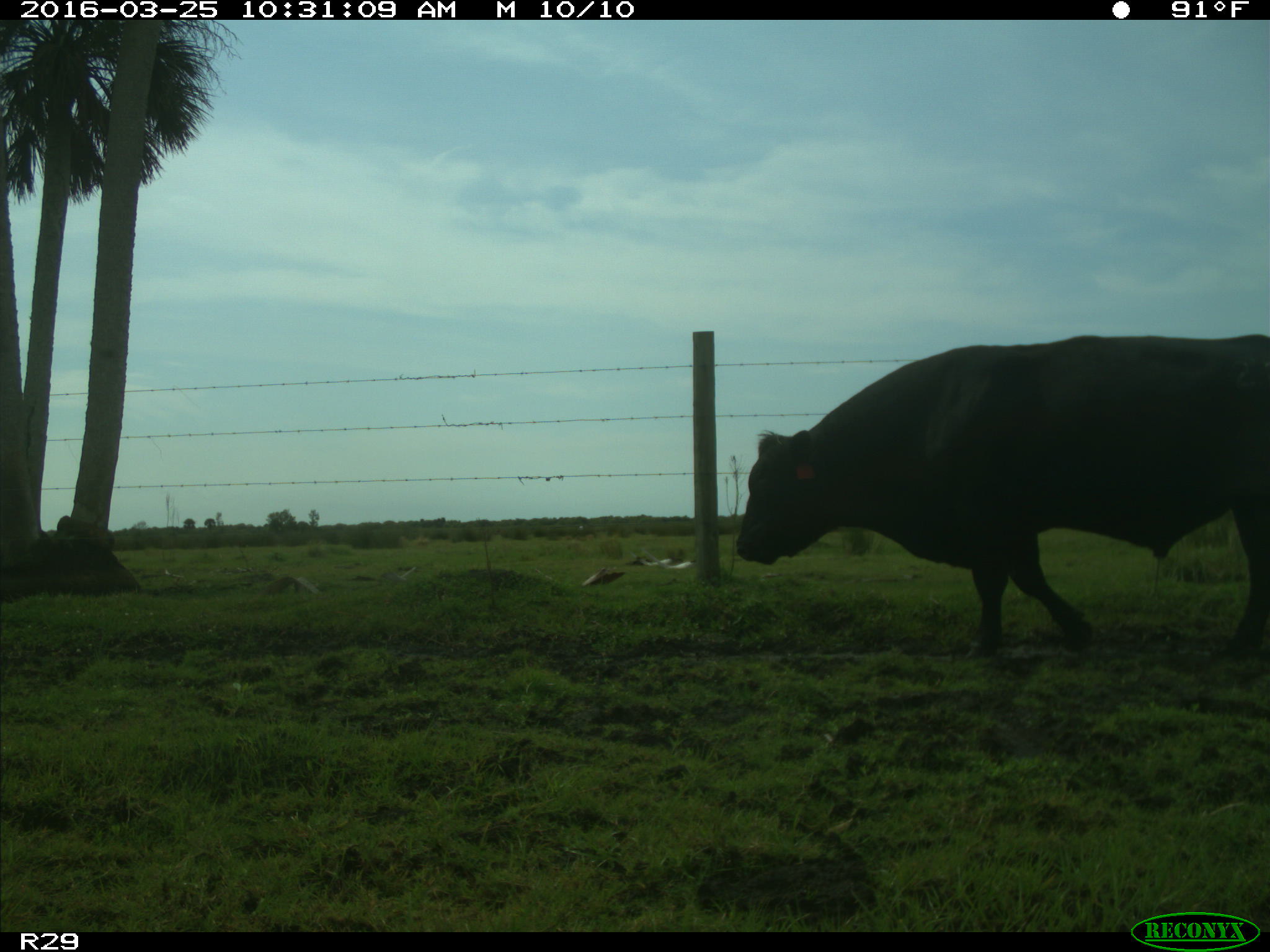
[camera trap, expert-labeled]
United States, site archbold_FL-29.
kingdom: Animalia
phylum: Chordata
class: Mammalia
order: Artiodactyla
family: Bovidae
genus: Bos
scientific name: Bos taurus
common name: domestic cow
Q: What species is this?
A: Bos taurus (domestic cow).